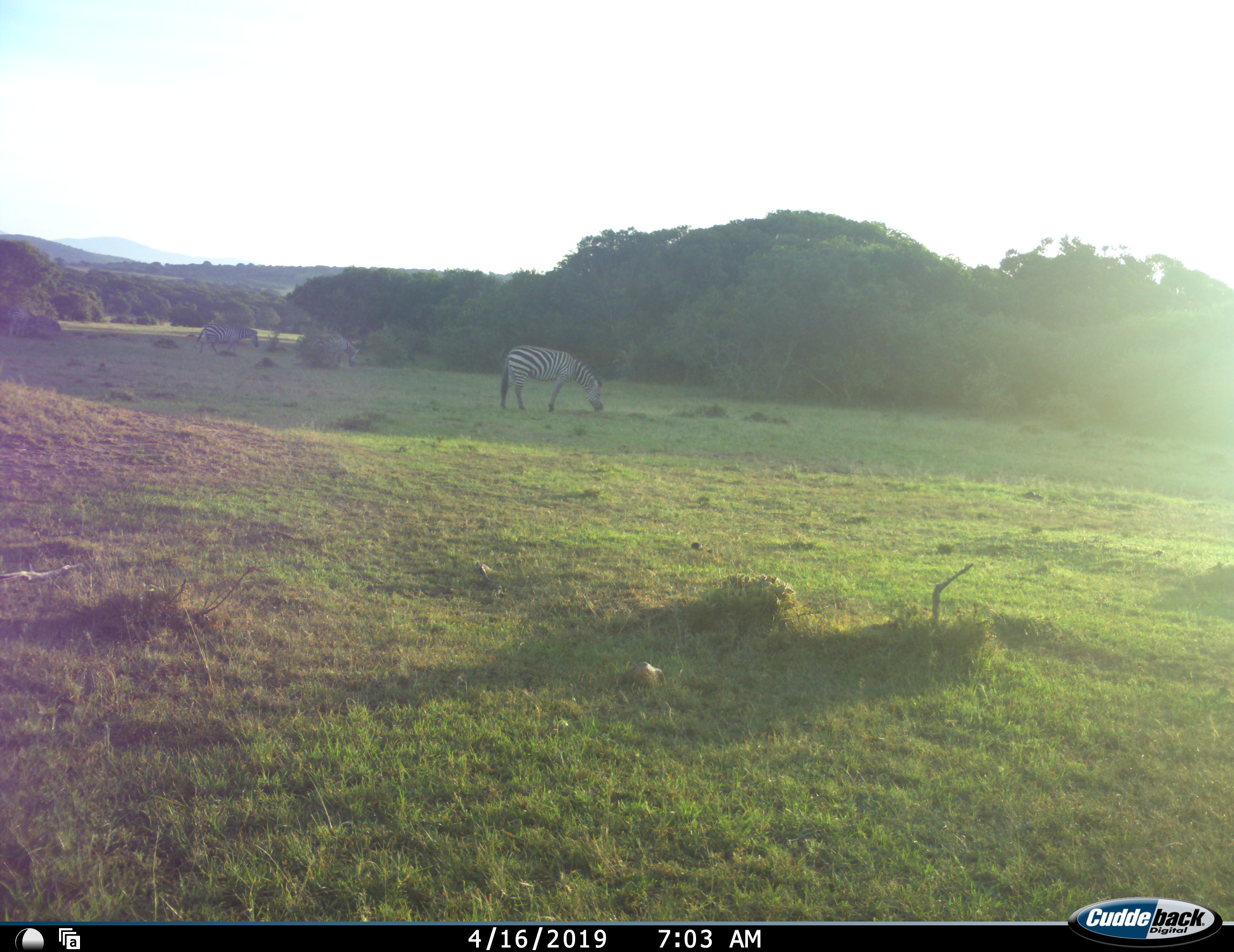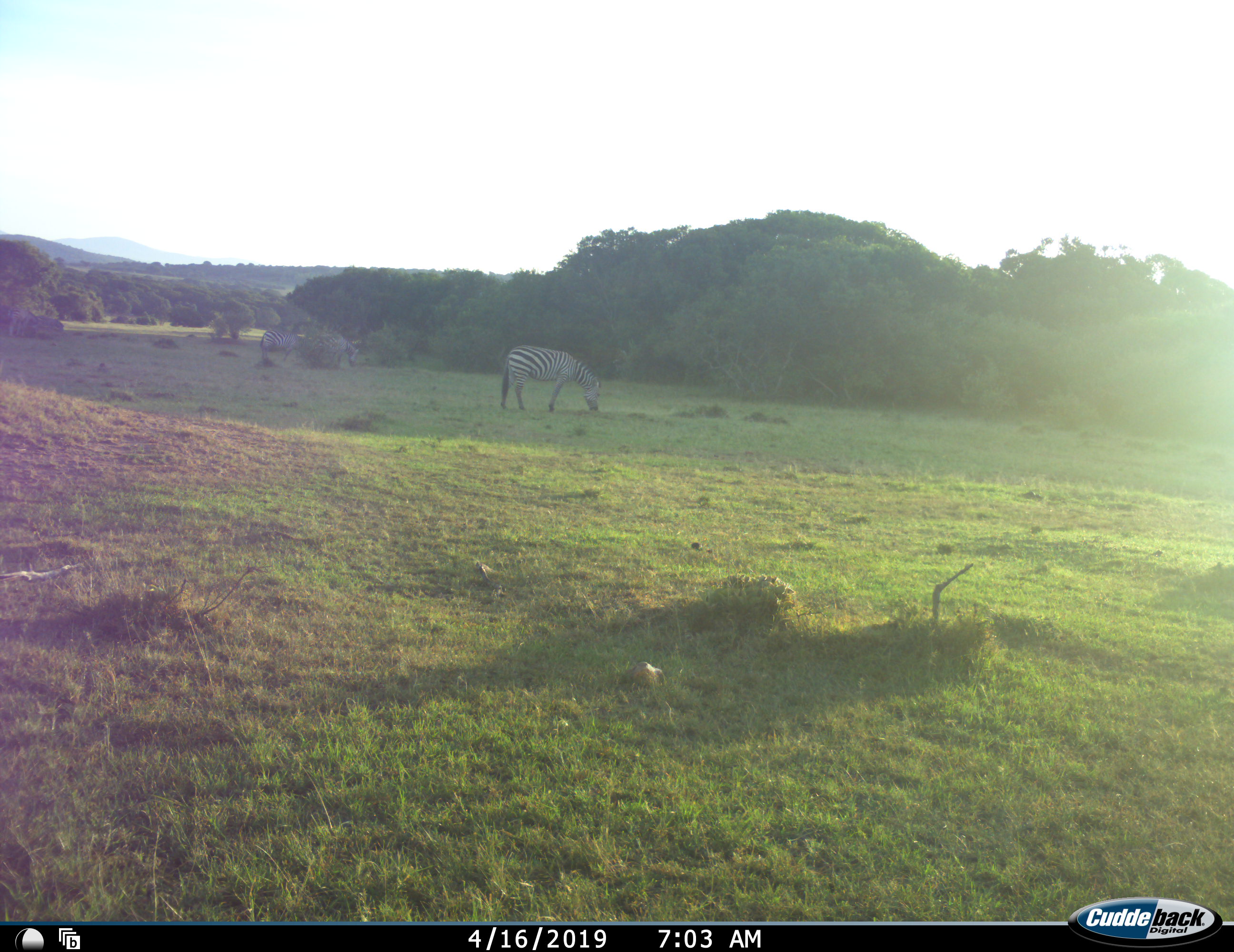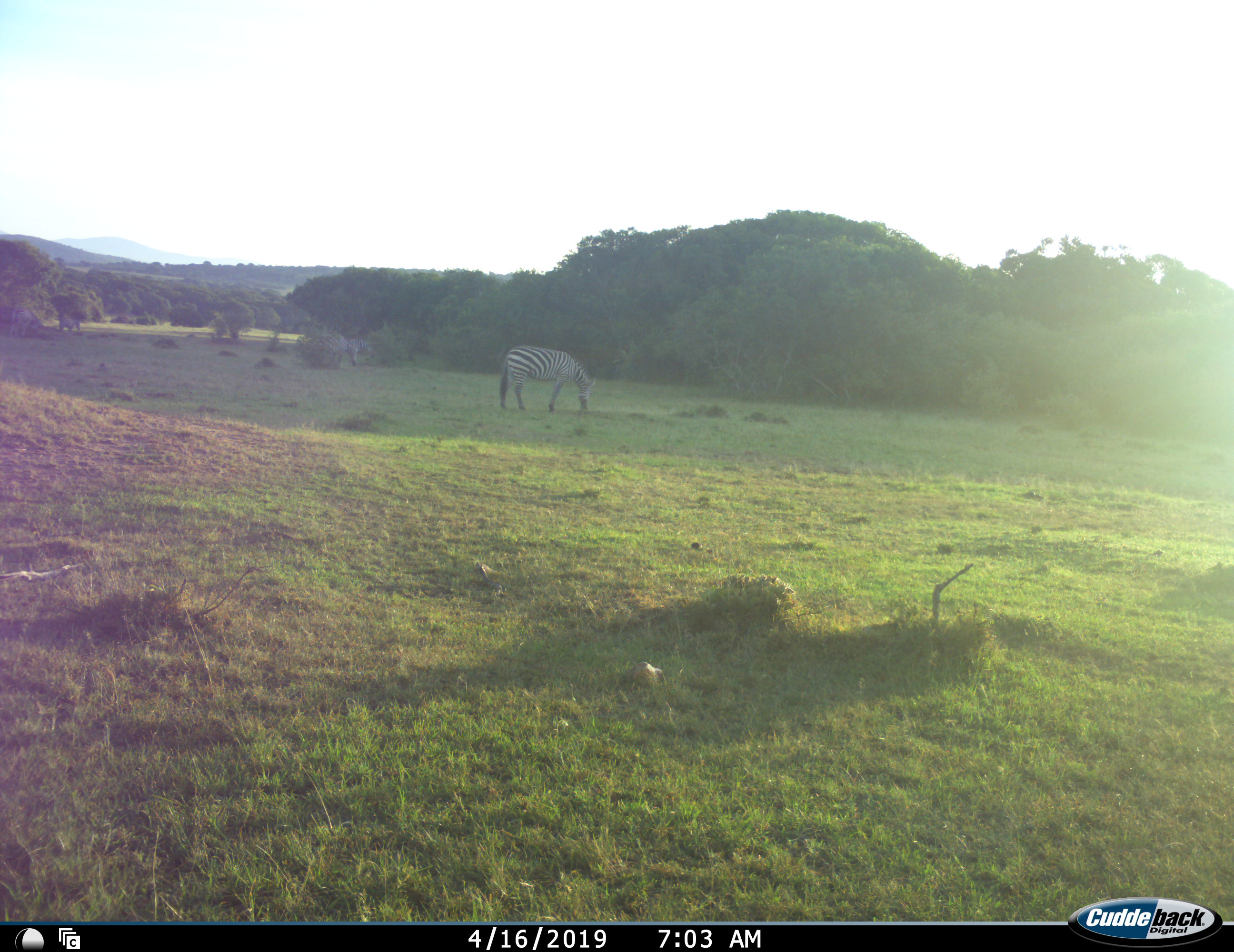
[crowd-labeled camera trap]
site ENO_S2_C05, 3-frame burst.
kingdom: Animalia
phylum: Chordata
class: Mammalia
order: Perissodactyla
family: Equidae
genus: Equus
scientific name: Equus quagga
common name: plains zebra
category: zebraplains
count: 5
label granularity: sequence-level